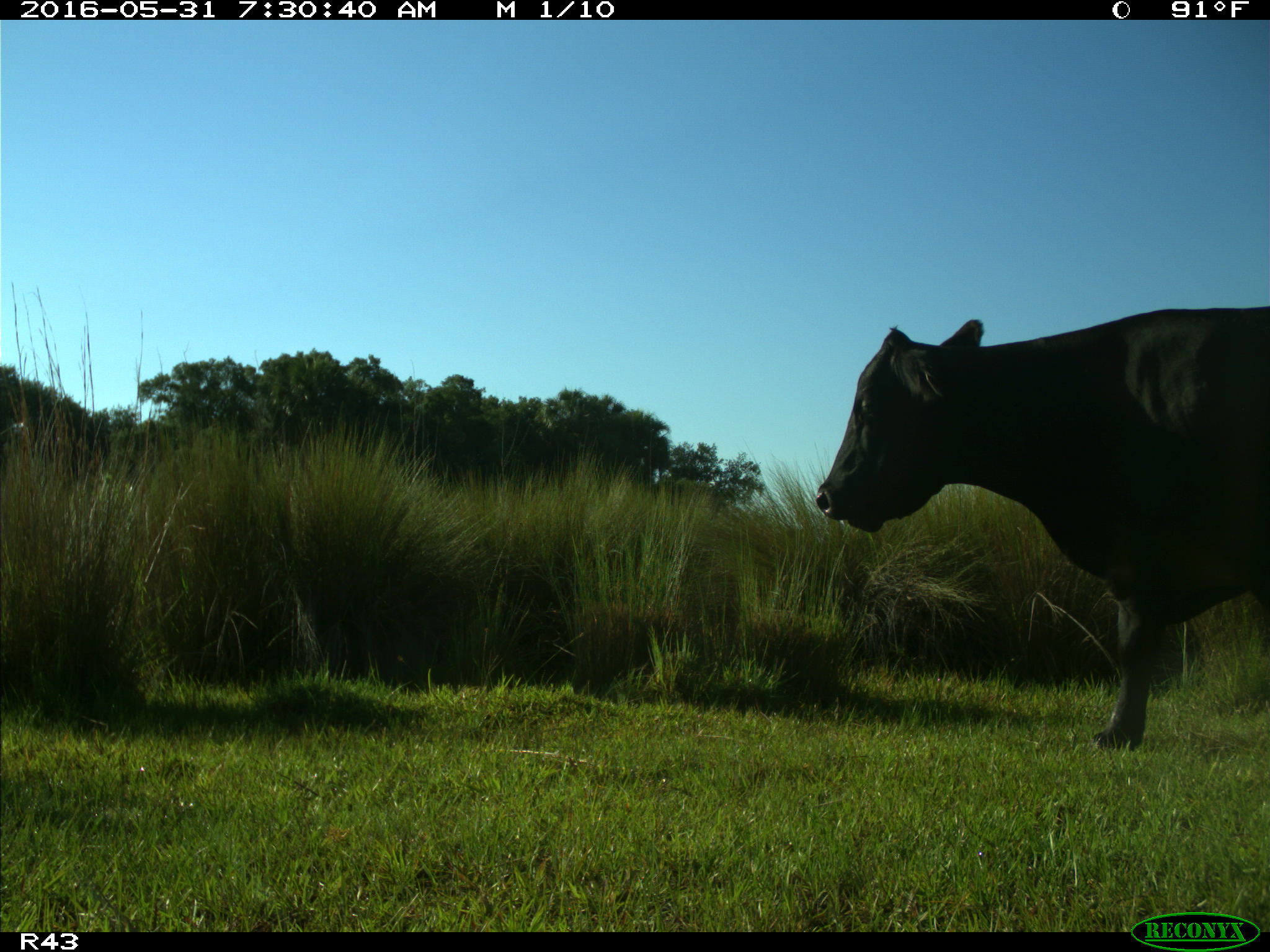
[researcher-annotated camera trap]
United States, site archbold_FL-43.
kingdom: Animalia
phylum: Chordata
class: Mammalia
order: Artiodactyla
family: Bovidae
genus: Bos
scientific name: Bos taurus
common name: domestic cow